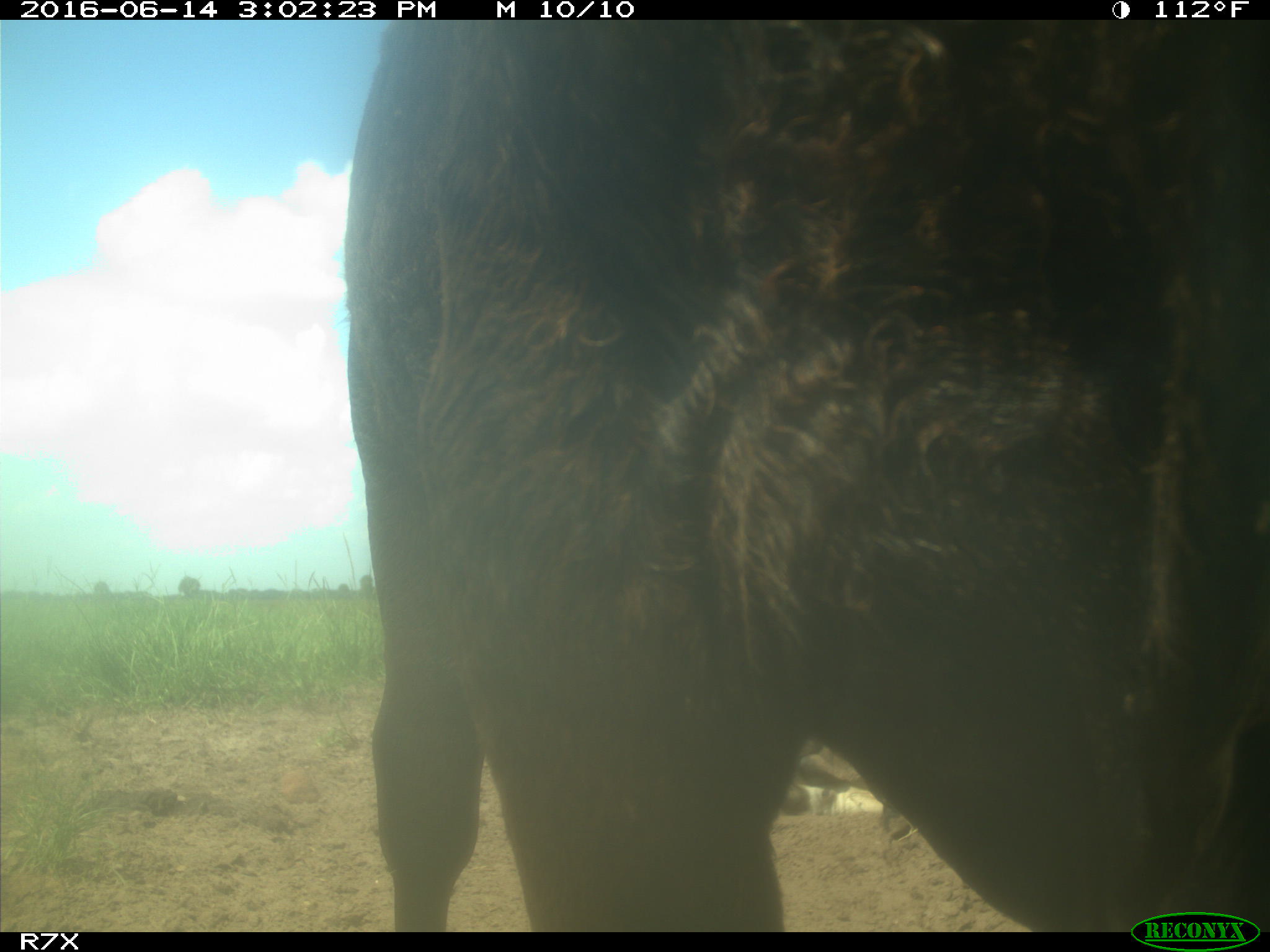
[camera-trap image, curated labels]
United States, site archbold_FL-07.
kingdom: Animalia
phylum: Chordata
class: Mammalia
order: Artiodactyla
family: Bovidae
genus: Bos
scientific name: Bos taurus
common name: domestic cow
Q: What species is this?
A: Bos taurus (domestic cow).